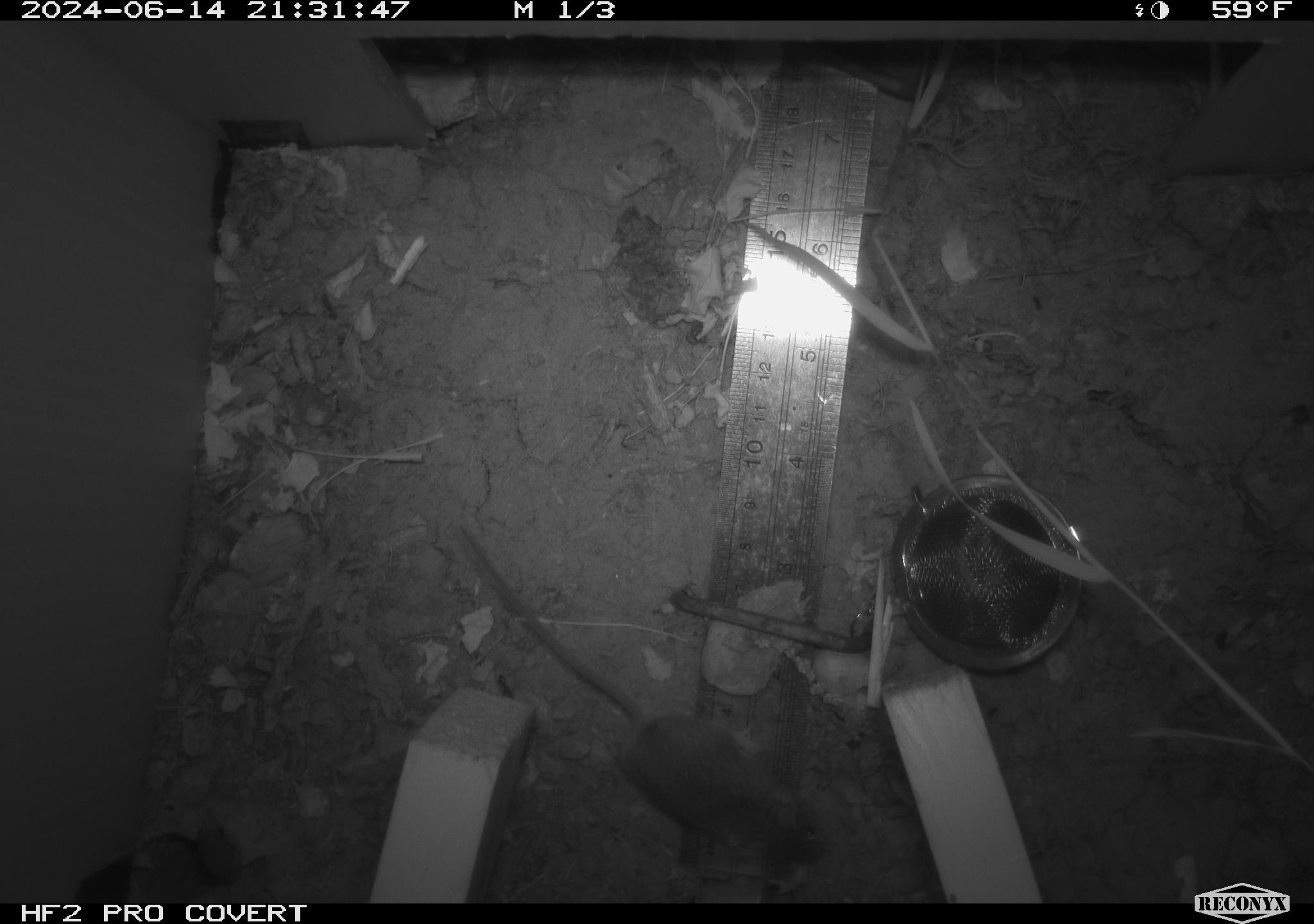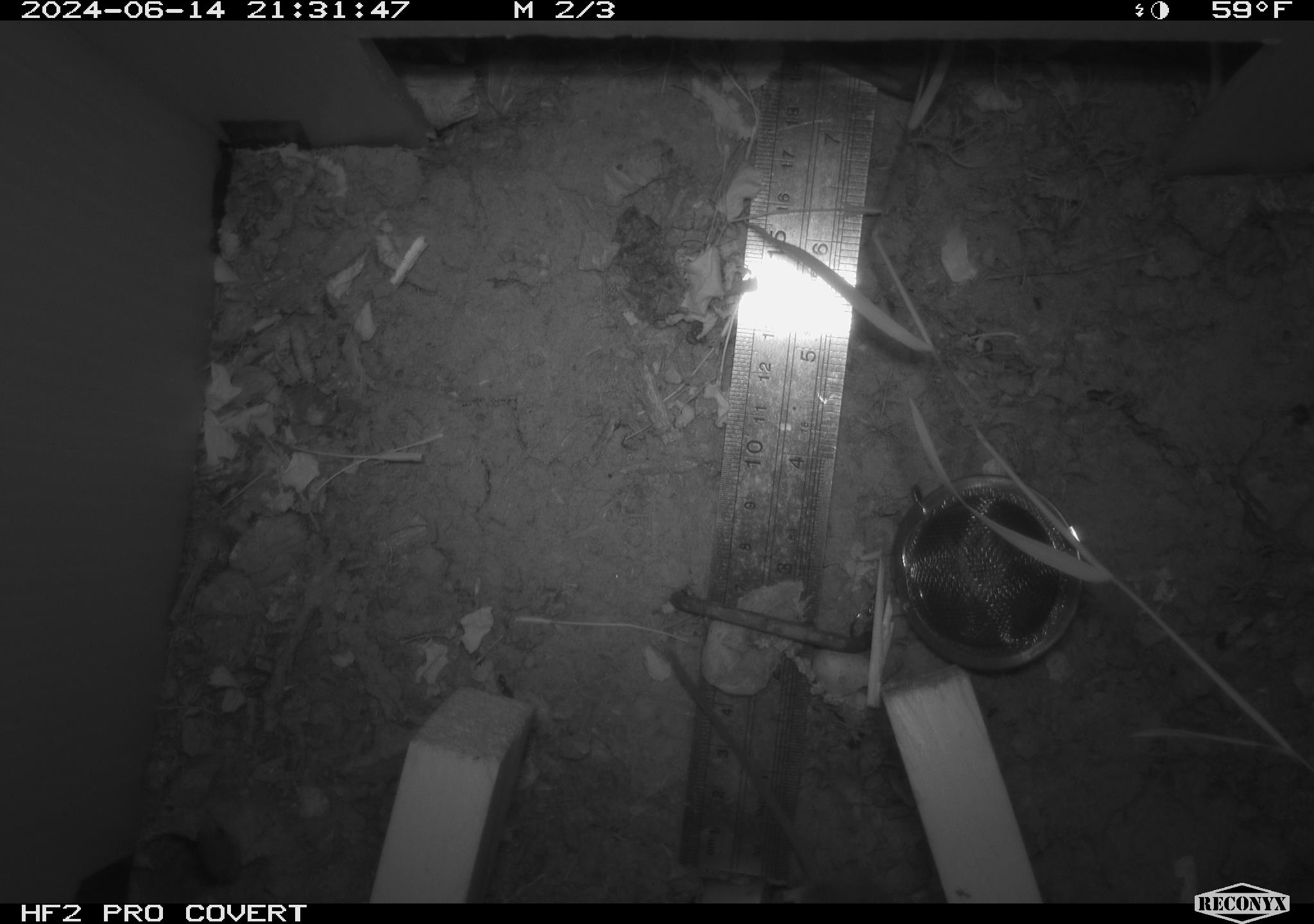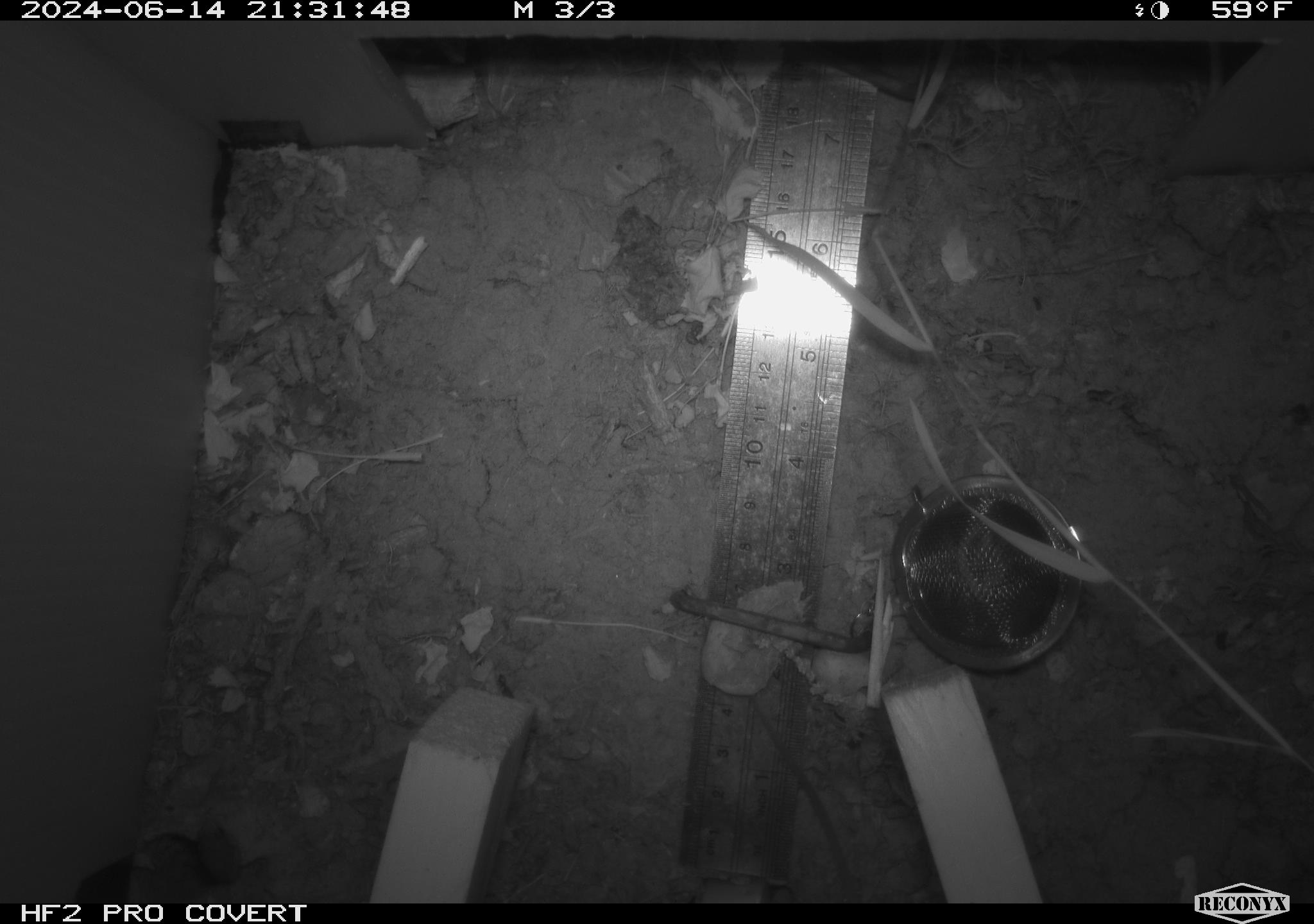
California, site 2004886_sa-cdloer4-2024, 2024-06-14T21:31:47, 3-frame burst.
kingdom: Animalia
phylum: Chordata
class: Mammalia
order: Rodentia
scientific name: Rodentia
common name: rodent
Rodent (Rodentia).